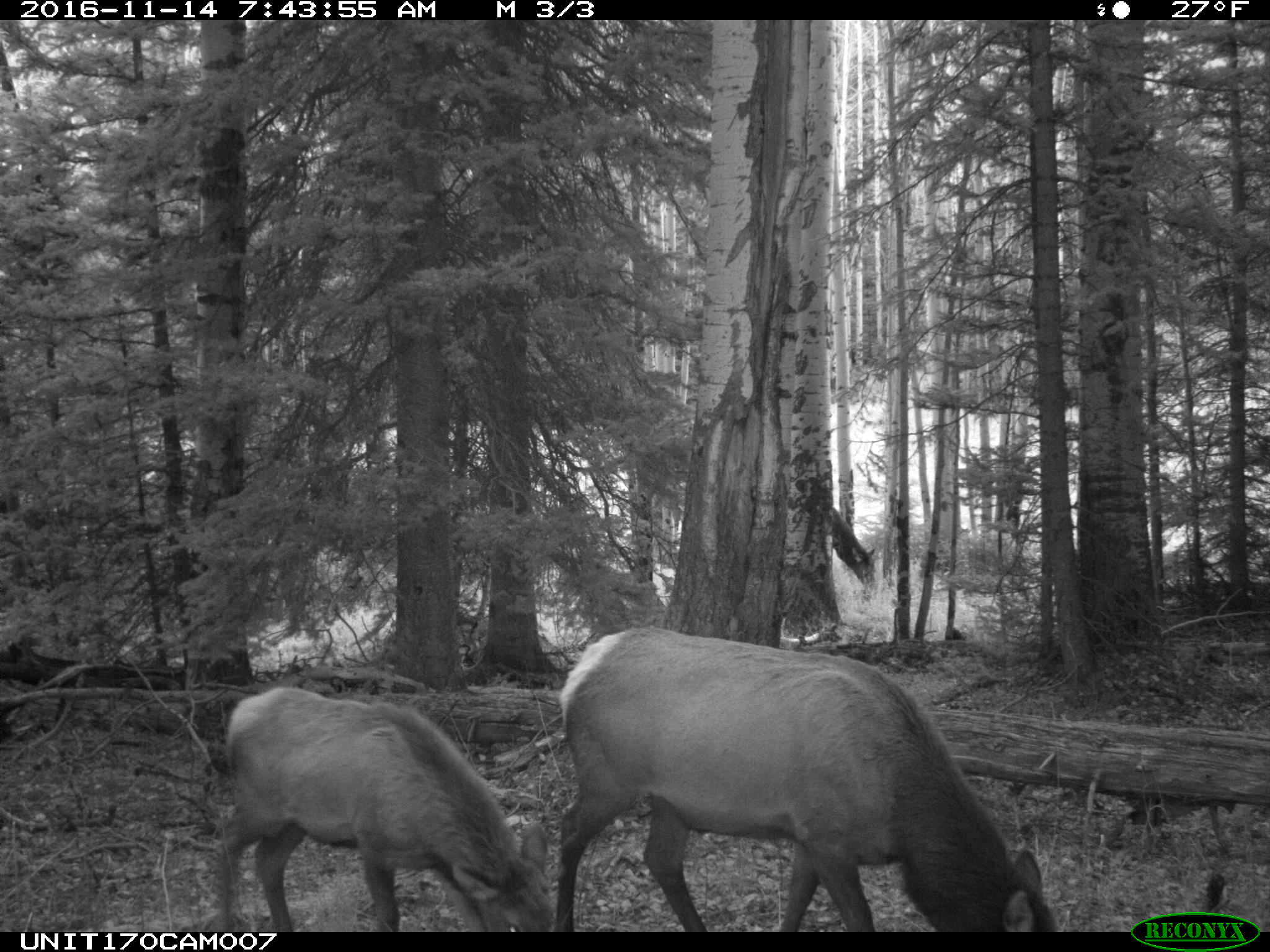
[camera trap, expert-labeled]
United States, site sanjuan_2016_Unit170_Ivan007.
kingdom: Animalia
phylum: Chordata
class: Mammalia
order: Artiodactyla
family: Cervidae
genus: Cervus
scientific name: Cervus elaphus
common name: red deer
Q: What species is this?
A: Cervus elaphus (red deer).